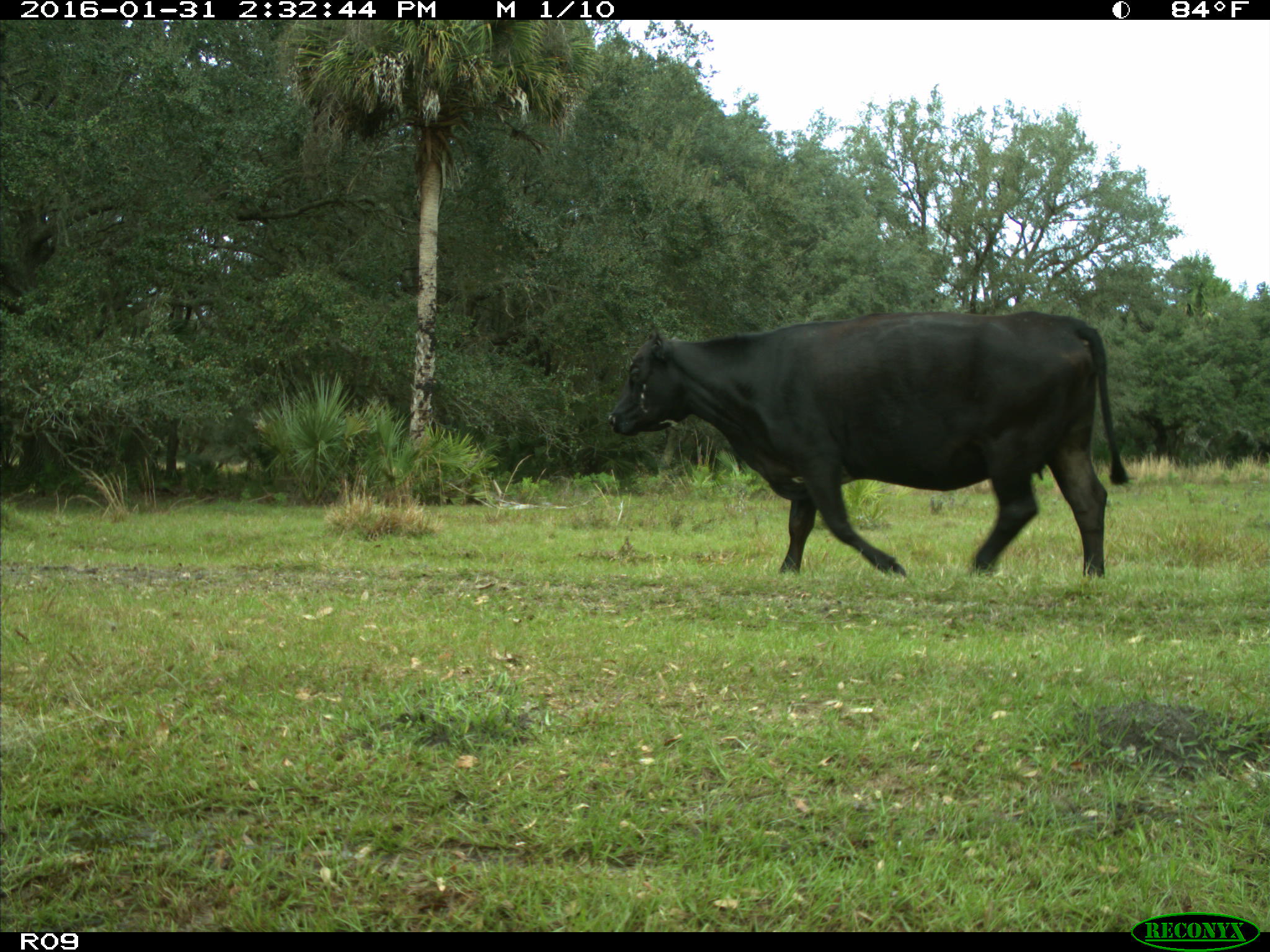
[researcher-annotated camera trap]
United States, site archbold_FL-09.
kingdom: Animalia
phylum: Chordata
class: Mammalia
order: Artiodactyla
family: Bovidae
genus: Bos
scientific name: Bos taurus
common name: domestic cow